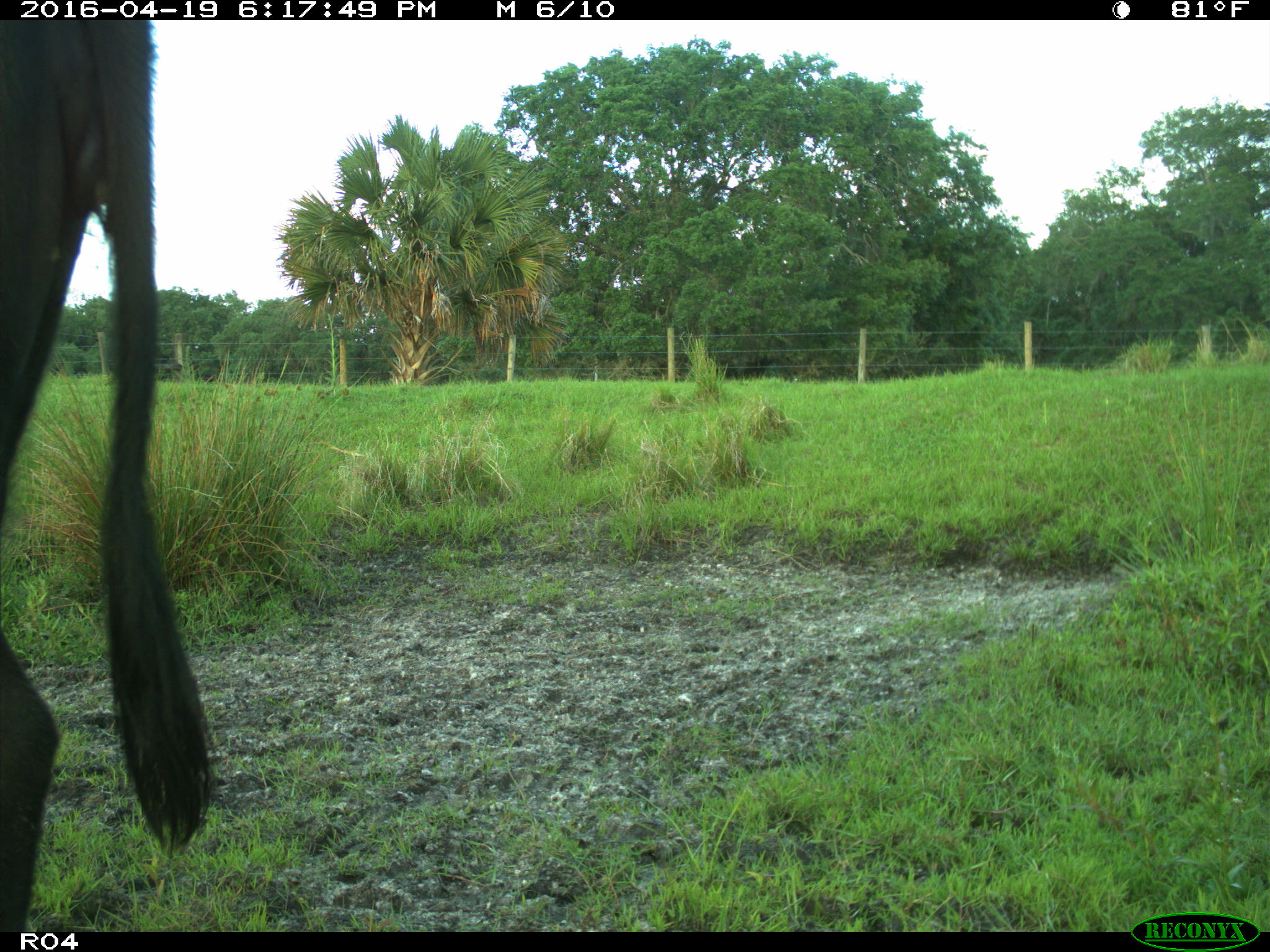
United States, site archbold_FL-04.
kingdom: Animalia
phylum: Chordata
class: Mammalia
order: Artiodactyla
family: Bovidae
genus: Bos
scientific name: Bos taurus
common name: domestic cow